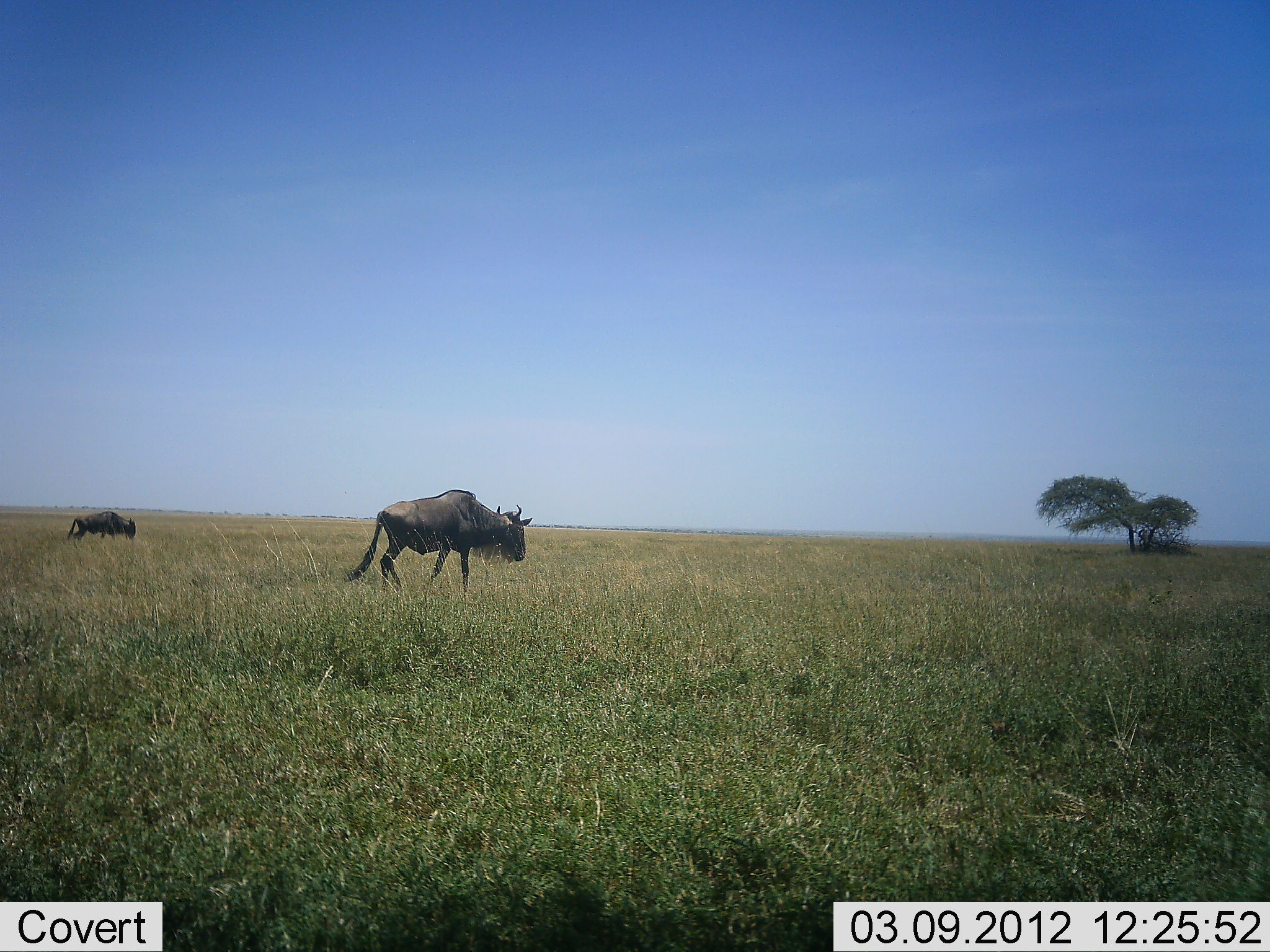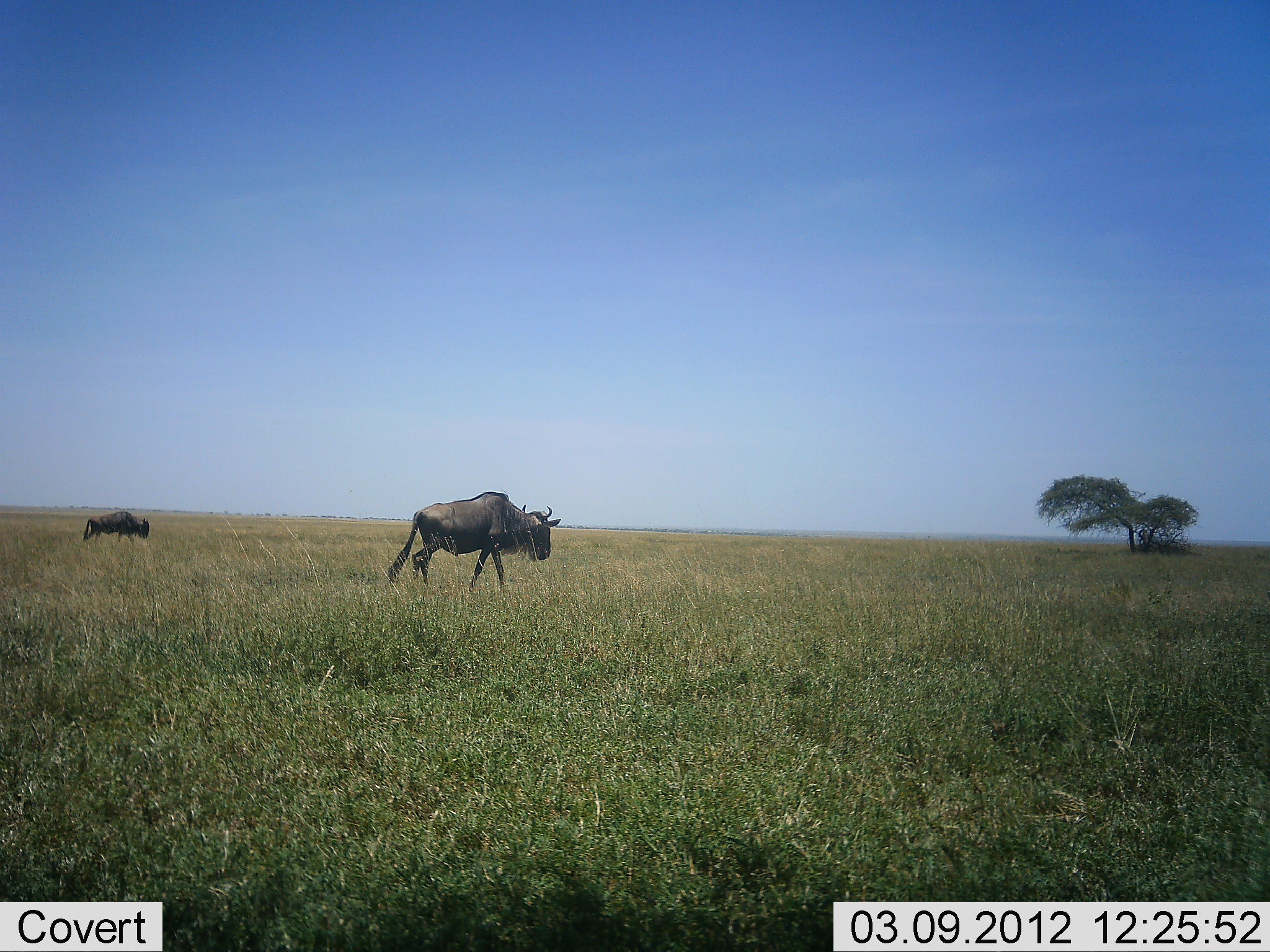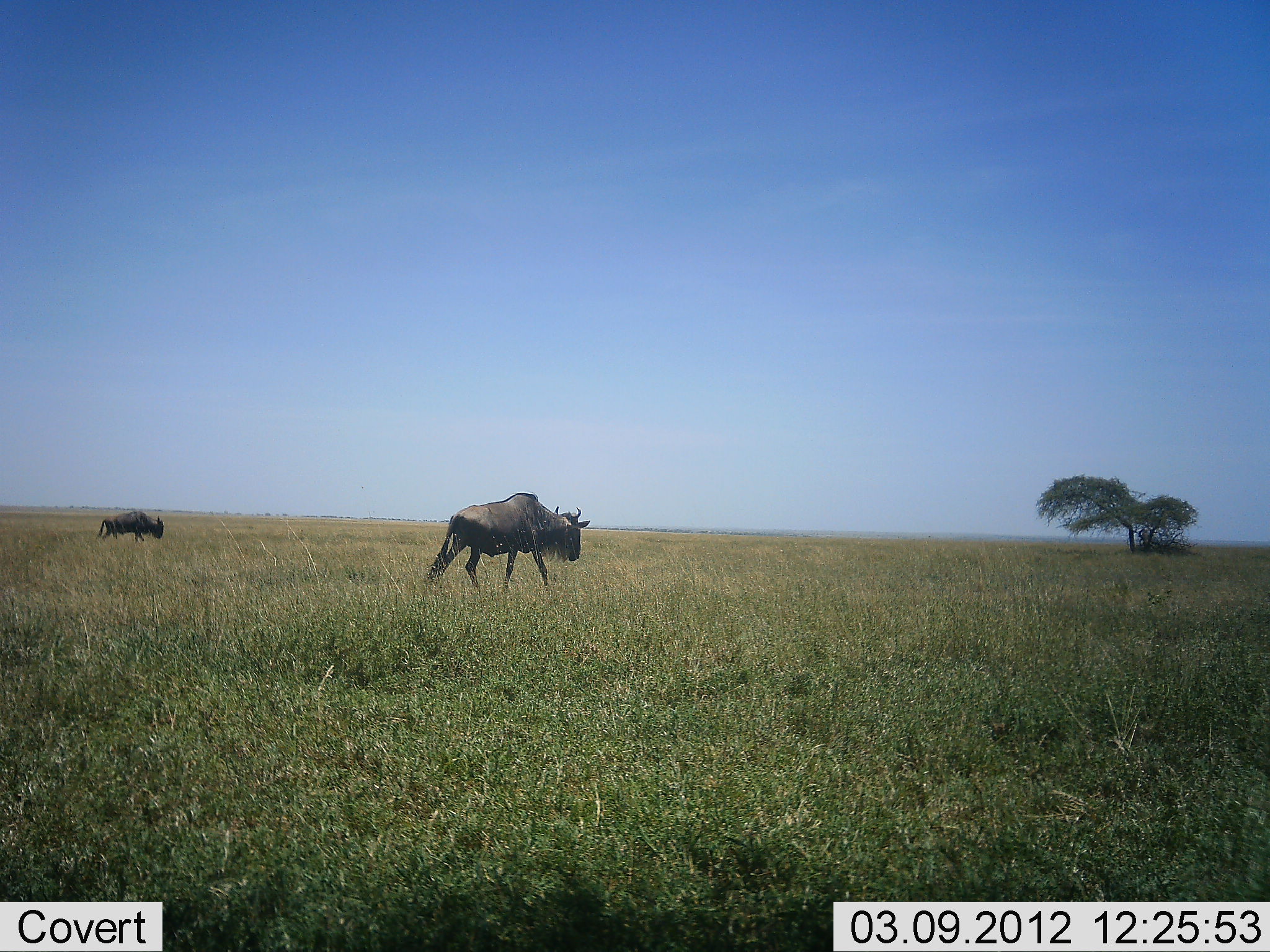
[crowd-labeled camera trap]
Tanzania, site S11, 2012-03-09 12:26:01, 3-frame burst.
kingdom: Animalia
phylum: Chordata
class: Mammalia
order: Artiodactyla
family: Bovidae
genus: Connochaetes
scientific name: Connochaetes taurinus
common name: blue wildebeest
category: wildebeest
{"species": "wildebeest (blue wildebeest) (Connochaetes taurinus)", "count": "2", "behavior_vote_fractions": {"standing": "0%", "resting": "0%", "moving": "100%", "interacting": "0%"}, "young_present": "0%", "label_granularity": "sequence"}